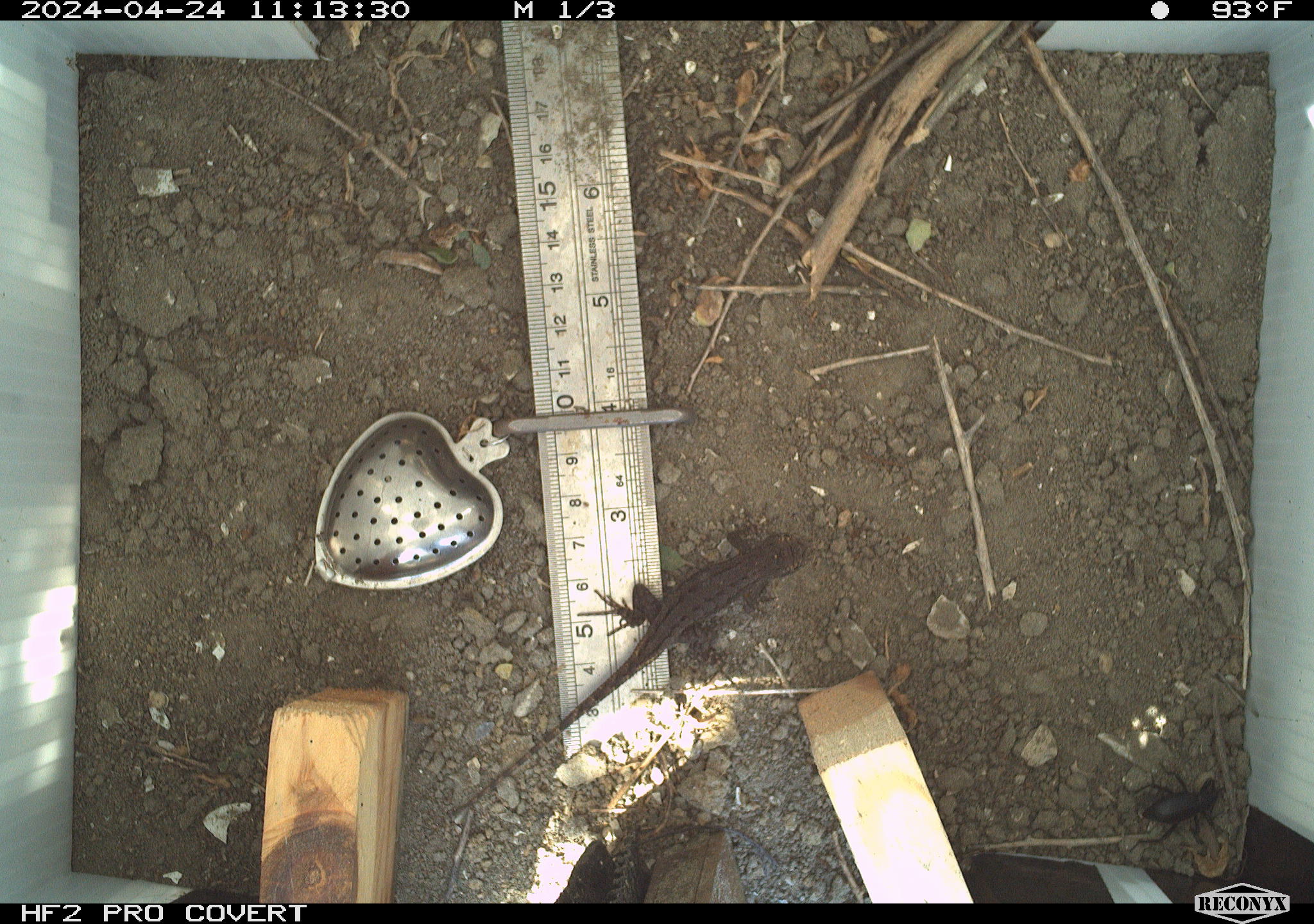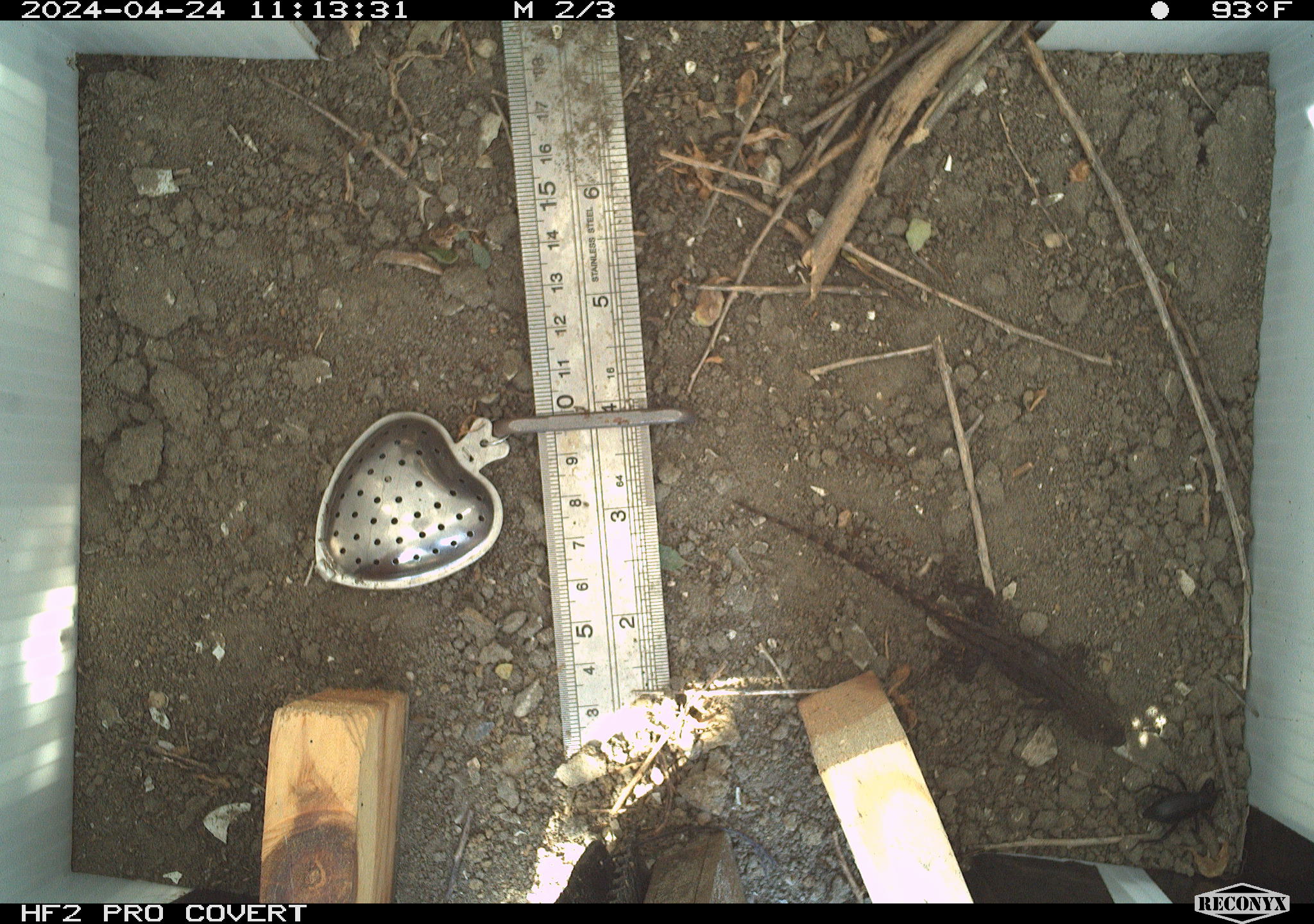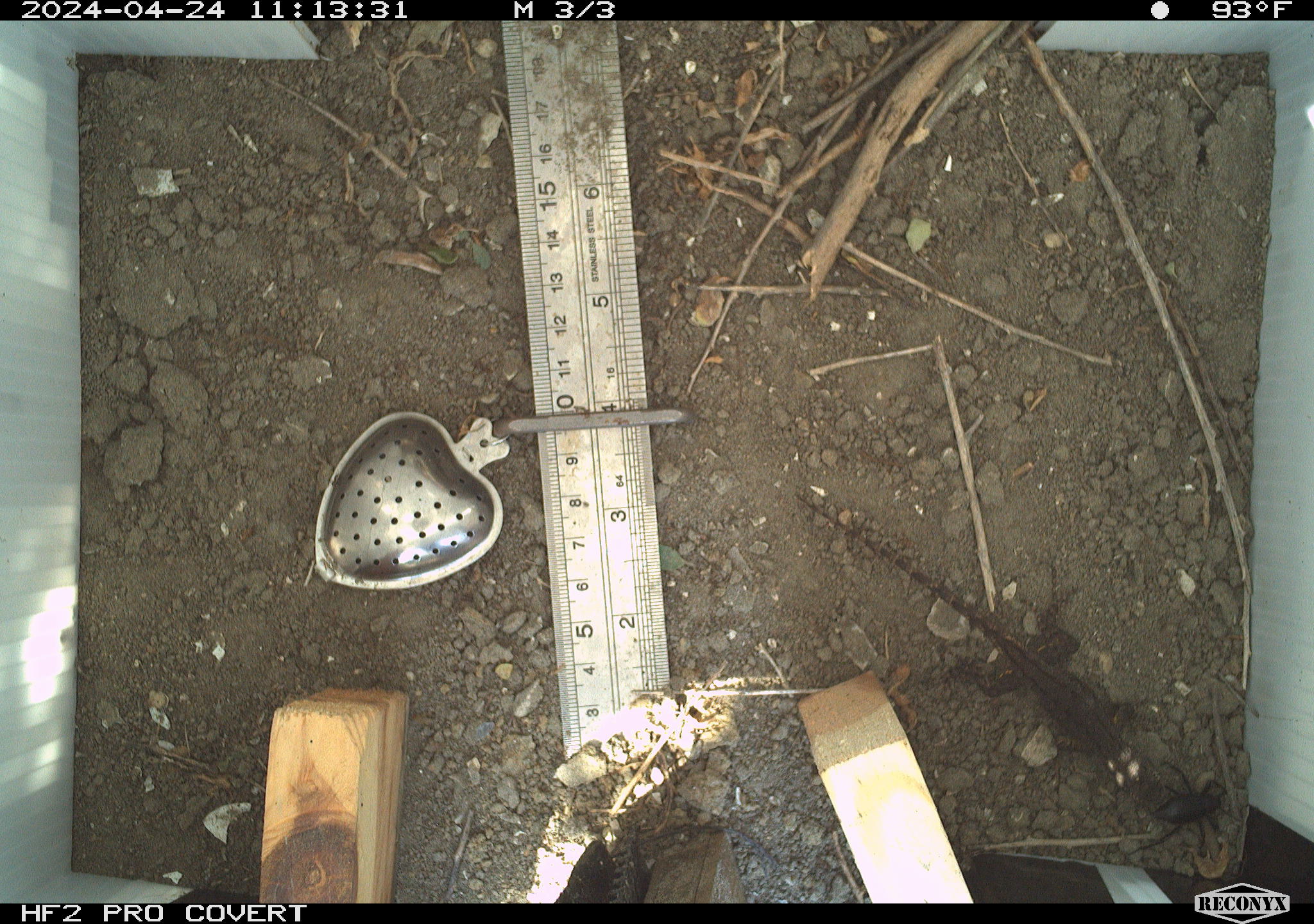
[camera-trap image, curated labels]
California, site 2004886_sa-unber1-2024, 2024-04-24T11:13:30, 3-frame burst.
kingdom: Animalia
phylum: Chordata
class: Reptilia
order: Squamata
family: Phrynosomatidae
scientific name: Phrynosomatidae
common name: phrynosomatid lizards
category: phrynosomatidae family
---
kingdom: Animalia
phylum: Arthropoda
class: Insecta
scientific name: Insecta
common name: insect